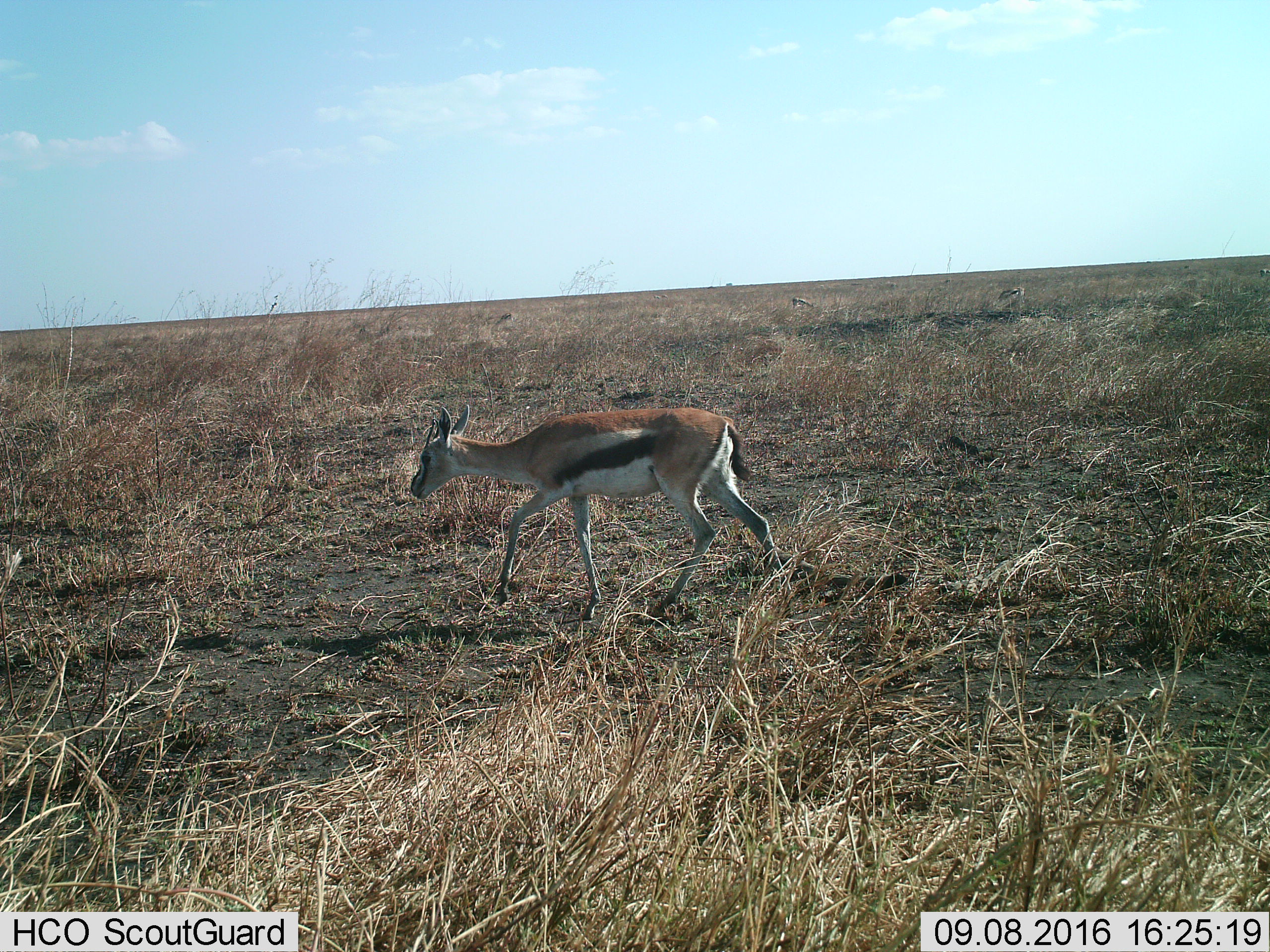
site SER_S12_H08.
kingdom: Animalia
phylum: Chordata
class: Mammalia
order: Artiodactyla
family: Bovidae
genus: Eudorcas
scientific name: Eudorcas thomsonii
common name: thomson's gazelle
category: gazellethomsons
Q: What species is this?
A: Gazellethomsons (thomson's gazelle) (Eudorcas thomsonii).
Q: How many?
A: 1.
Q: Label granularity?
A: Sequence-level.